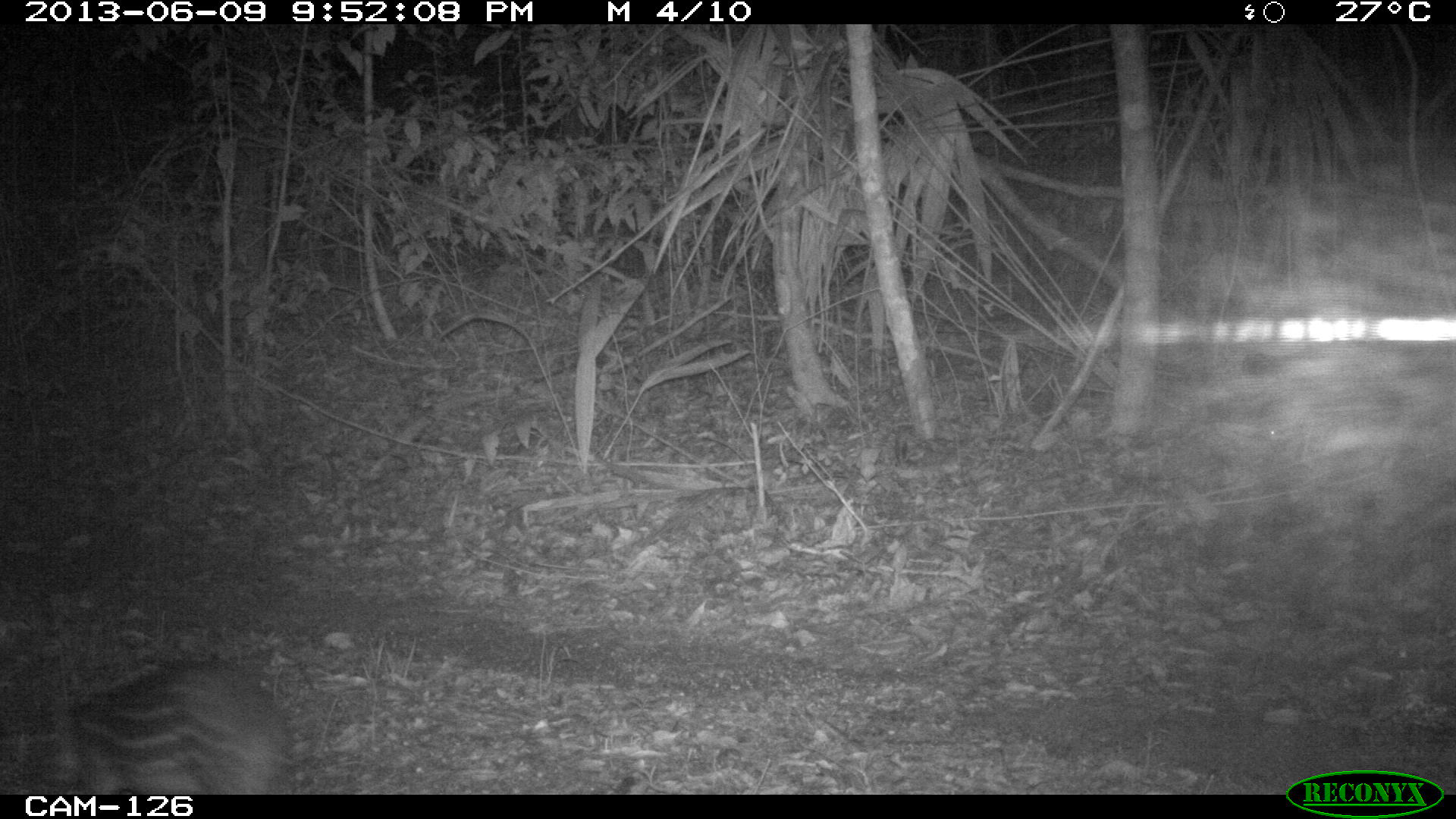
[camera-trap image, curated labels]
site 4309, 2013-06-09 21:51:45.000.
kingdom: Animalia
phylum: Chordata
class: Mammalia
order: Rodentia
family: Cuniculidae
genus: Cuniculus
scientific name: Cuniculus paca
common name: lowland paca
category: agouti paca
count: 1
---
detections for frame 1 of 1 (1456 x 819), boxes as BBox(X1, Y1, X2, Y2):
agouti paca: BBox(26, 651, 295, 792)